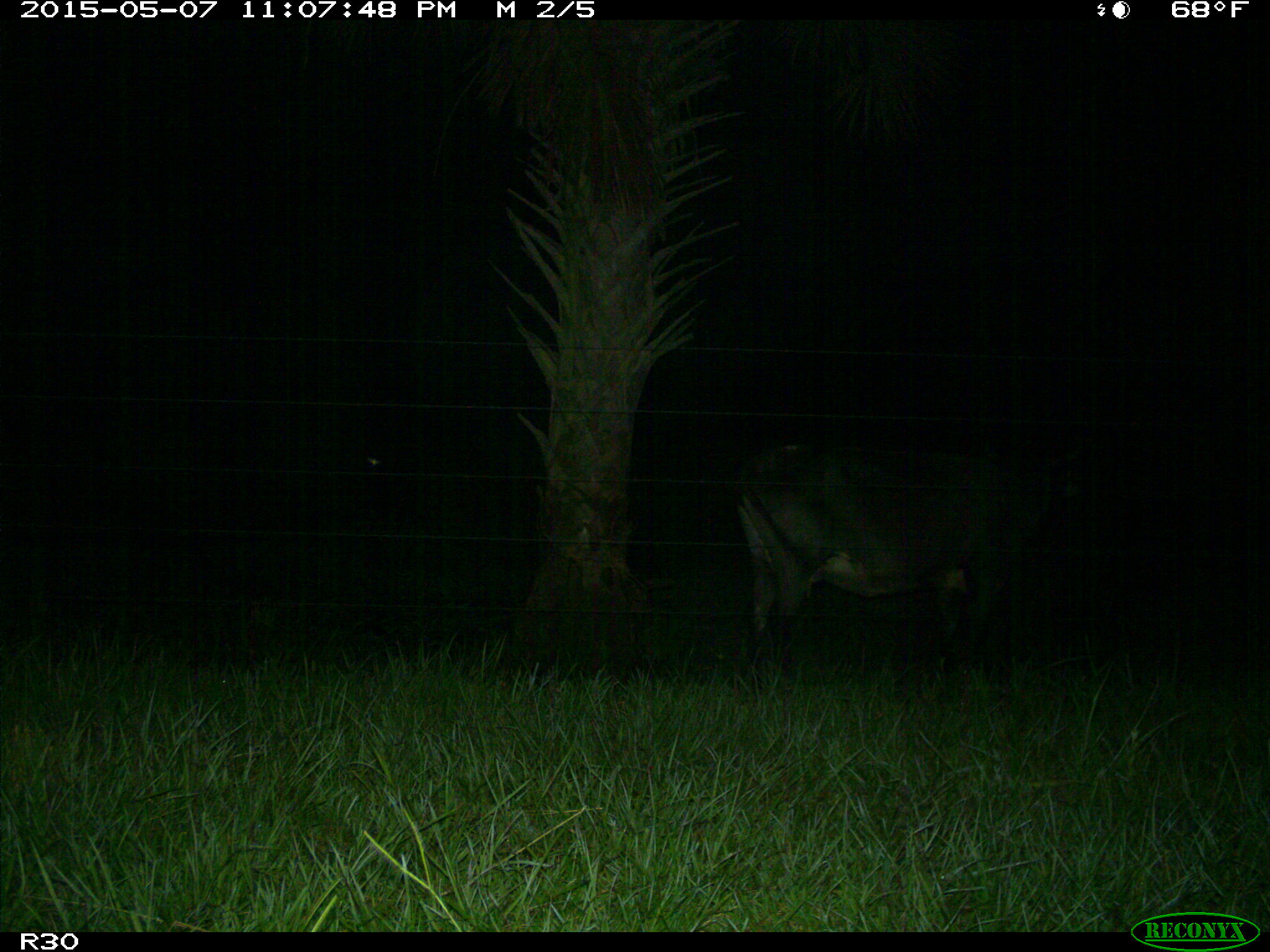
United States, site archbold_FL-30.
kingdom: Animalia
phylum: Chordata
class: Mammalia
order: Artiodactyla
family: Bovidae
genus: Bos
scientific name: Bos taurus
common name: domestic cow